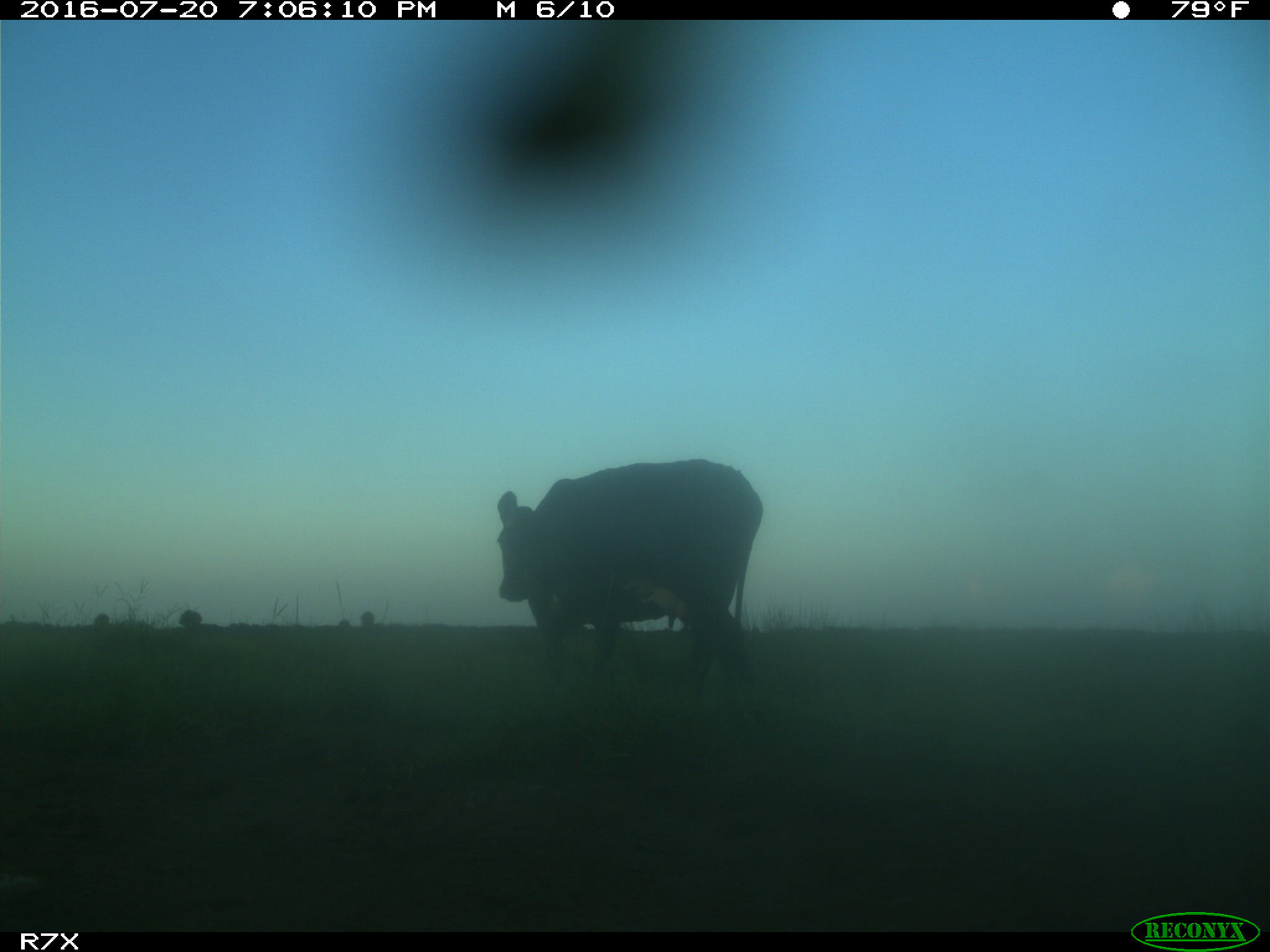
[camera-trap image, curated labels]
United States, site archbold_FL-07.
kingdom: Animalia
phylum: Chordata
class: Mammalia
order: Artiodactyla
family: Bovidae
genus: Bos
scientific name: Bos taurus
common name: domestic cow